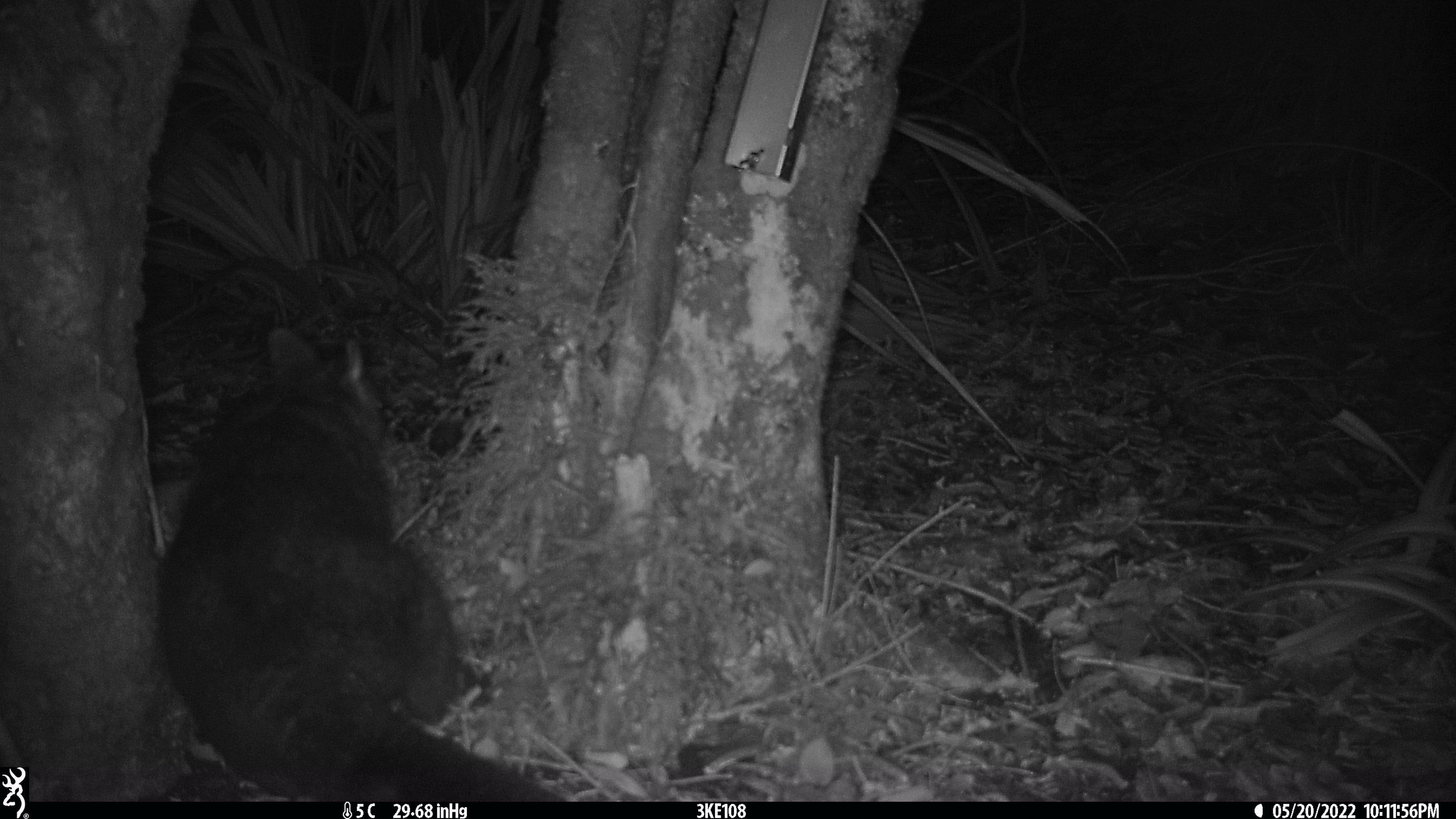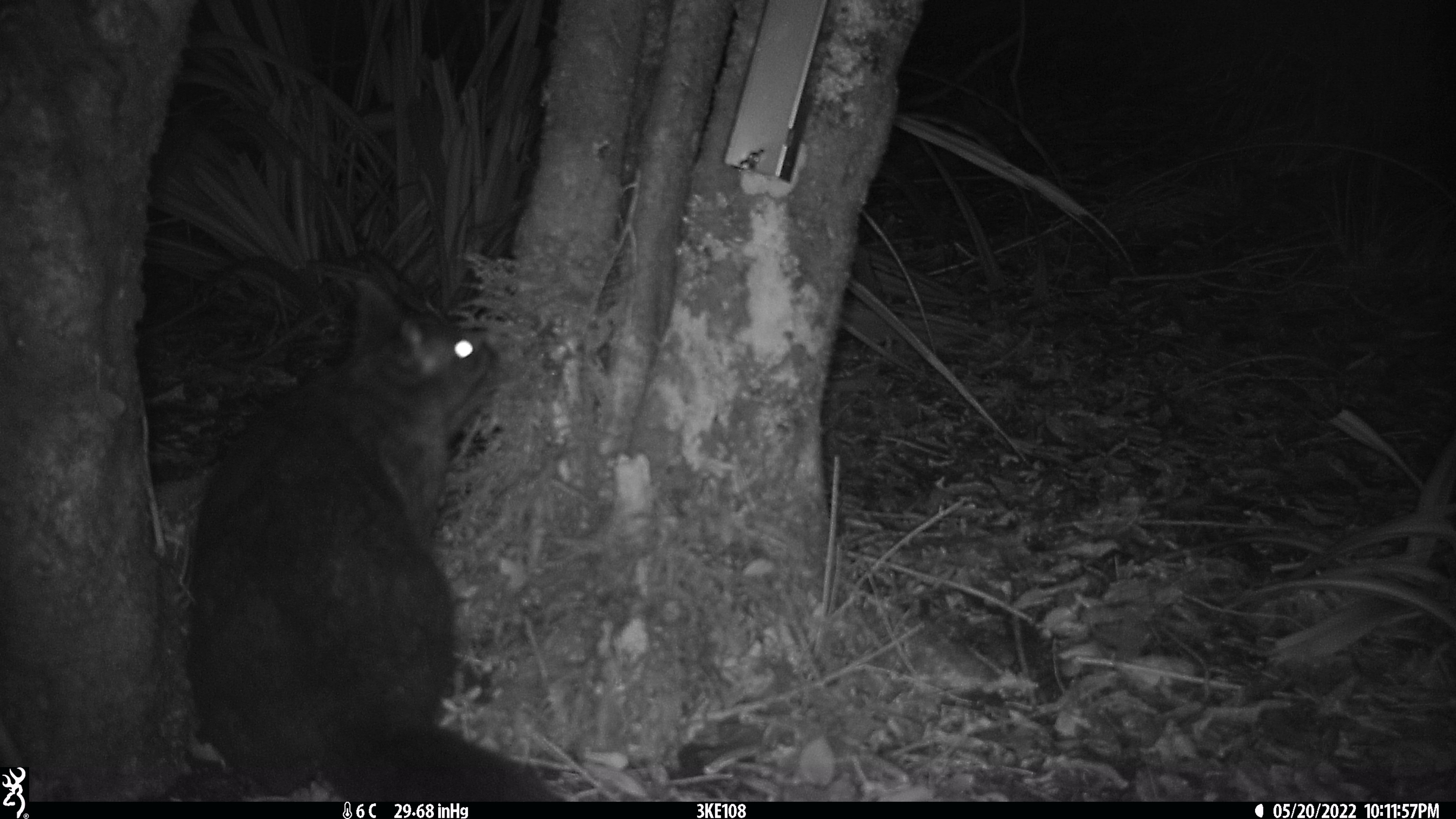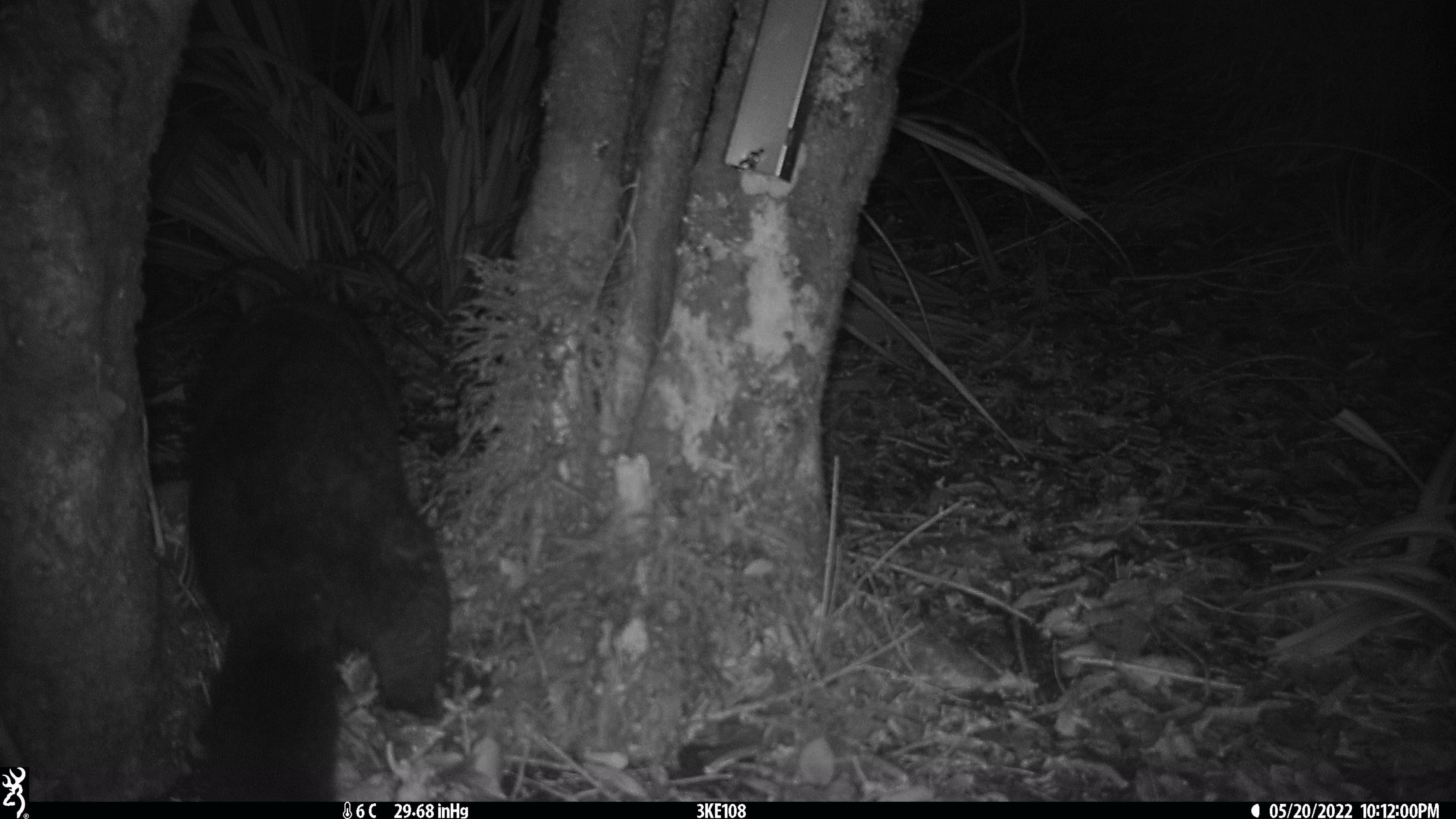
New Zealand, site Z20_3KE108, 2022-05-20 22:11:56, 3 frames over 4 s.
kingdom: Animalia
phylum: Chordata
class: Mammalia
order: Diprotodontia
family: Phalangeridae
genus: Trichosurus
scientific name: Trichosurus vulpecula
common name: common brushtail possum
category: possum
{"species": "possum (common brushtail possum) (Trichosurus vulpecula)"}